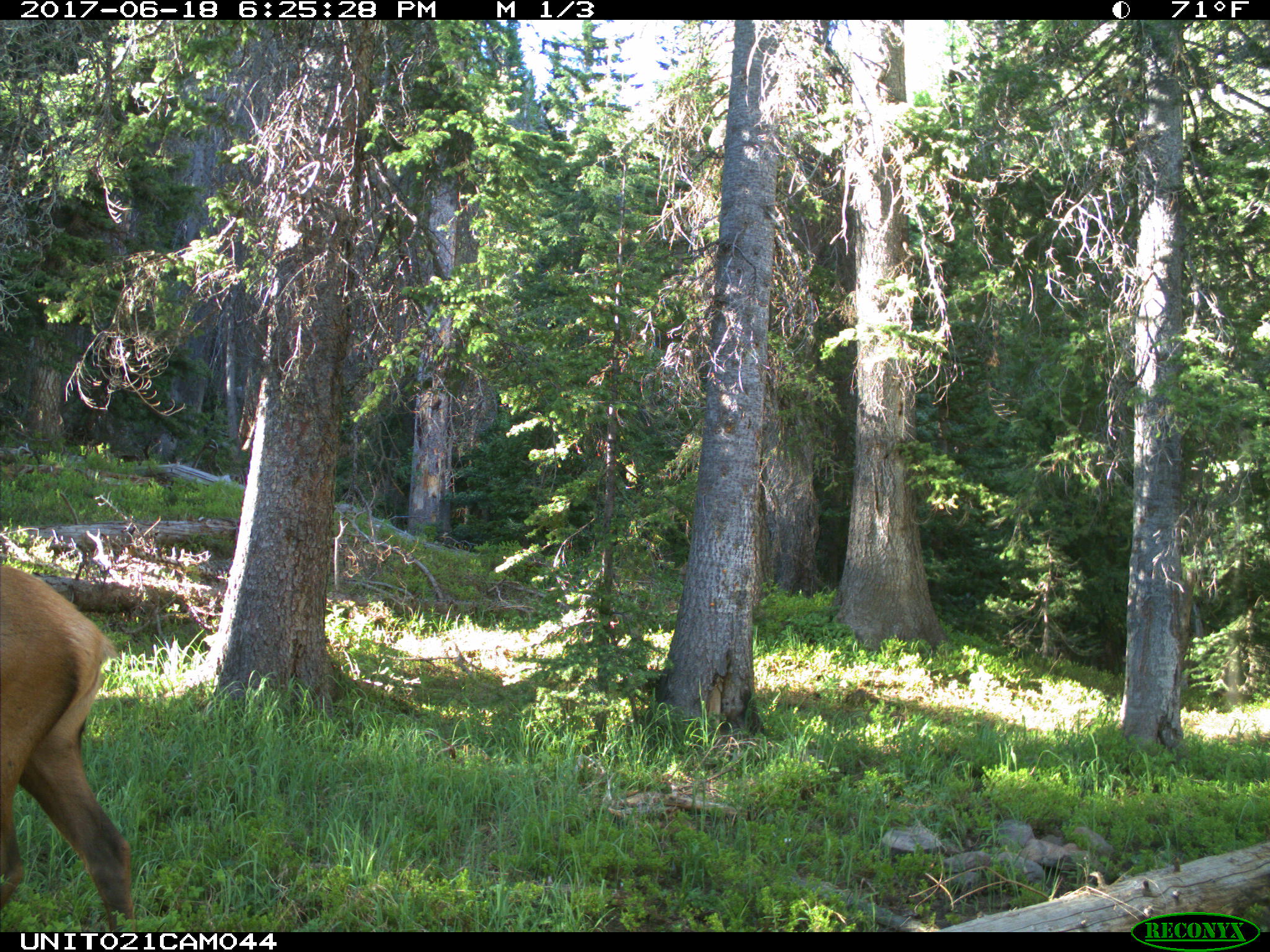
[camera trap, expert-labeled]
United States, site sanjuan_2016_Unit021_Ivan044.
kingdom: Animalia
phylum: Chordata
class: Mammalia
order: Artiodactyla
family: Cervidae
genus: Cervus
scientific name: Cervus elaphus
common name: red deer